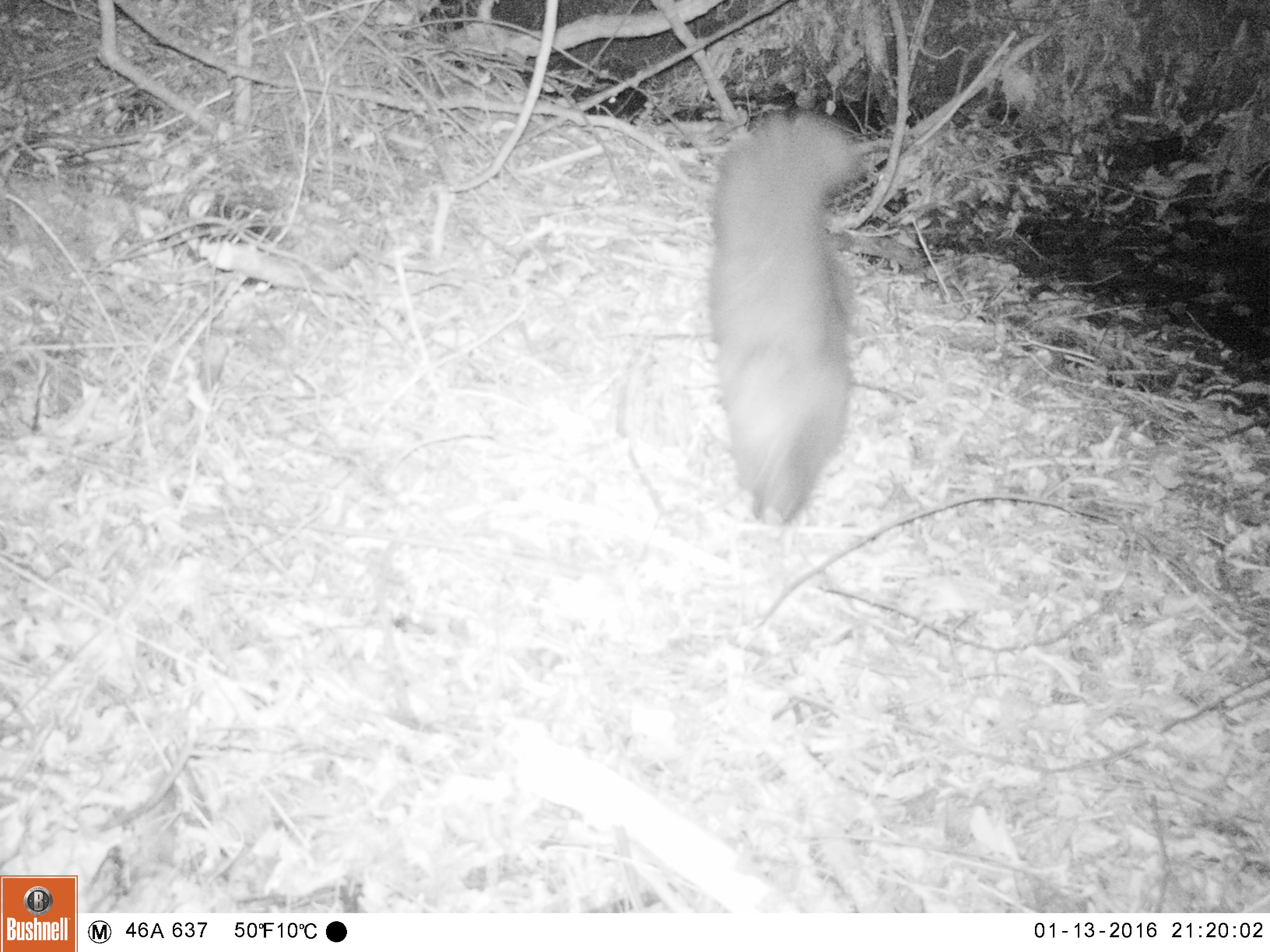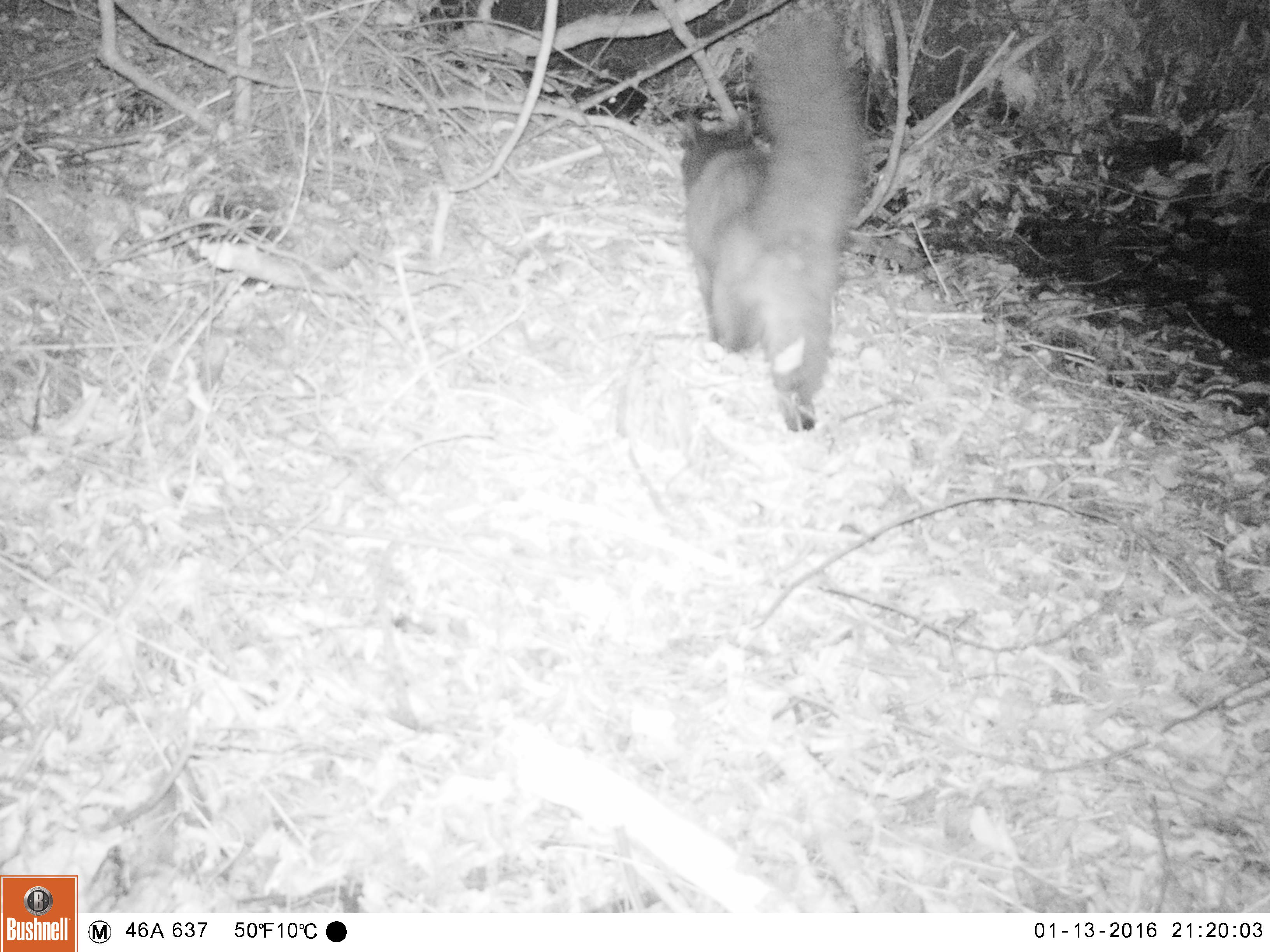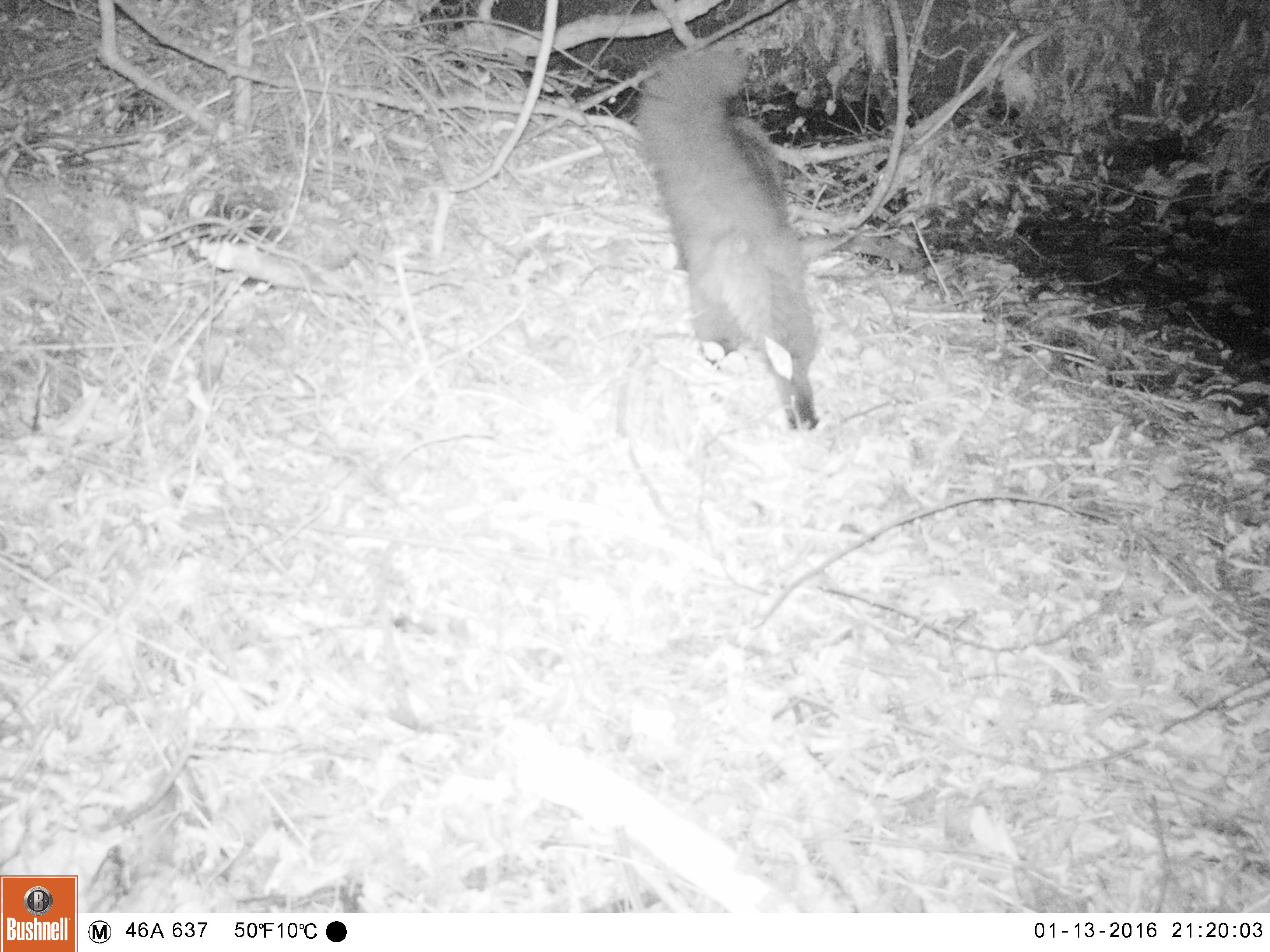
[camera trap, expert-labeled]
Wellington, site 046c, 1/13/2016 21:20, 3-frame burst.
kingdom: Animalia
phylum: Chordata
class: Mammalia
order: Carnivora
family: Felidae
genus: Felis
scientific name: Felis catus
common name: cat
Cat (Felis catus).